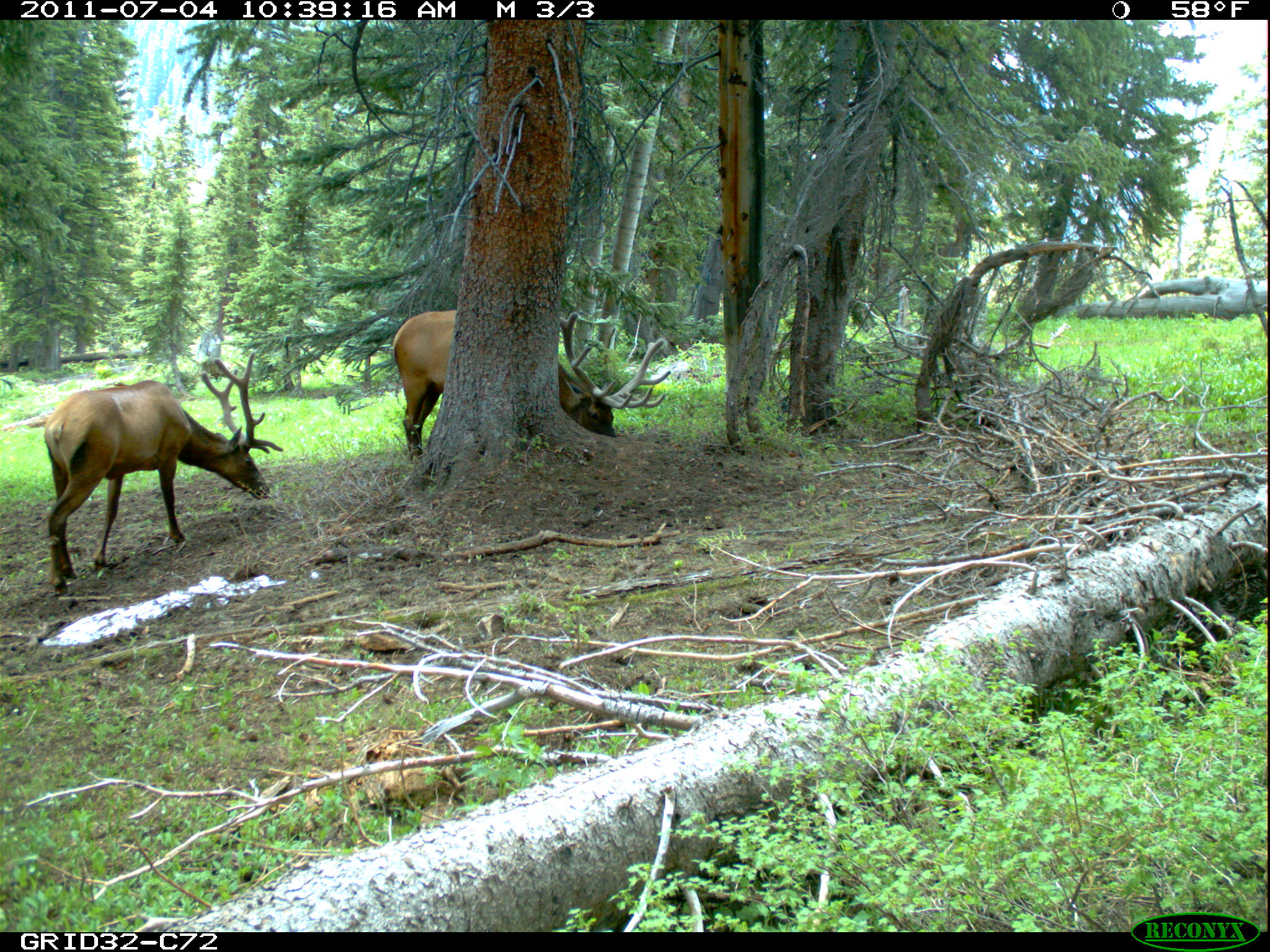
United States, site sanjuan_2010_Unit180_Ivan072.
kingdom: Animalia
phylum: Chordata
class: Mammalia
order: Artiodactyla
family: Cervidae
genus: Cervus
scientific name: Cervus elaphus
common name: red deer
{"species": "Cervus elaphus (red deer)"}